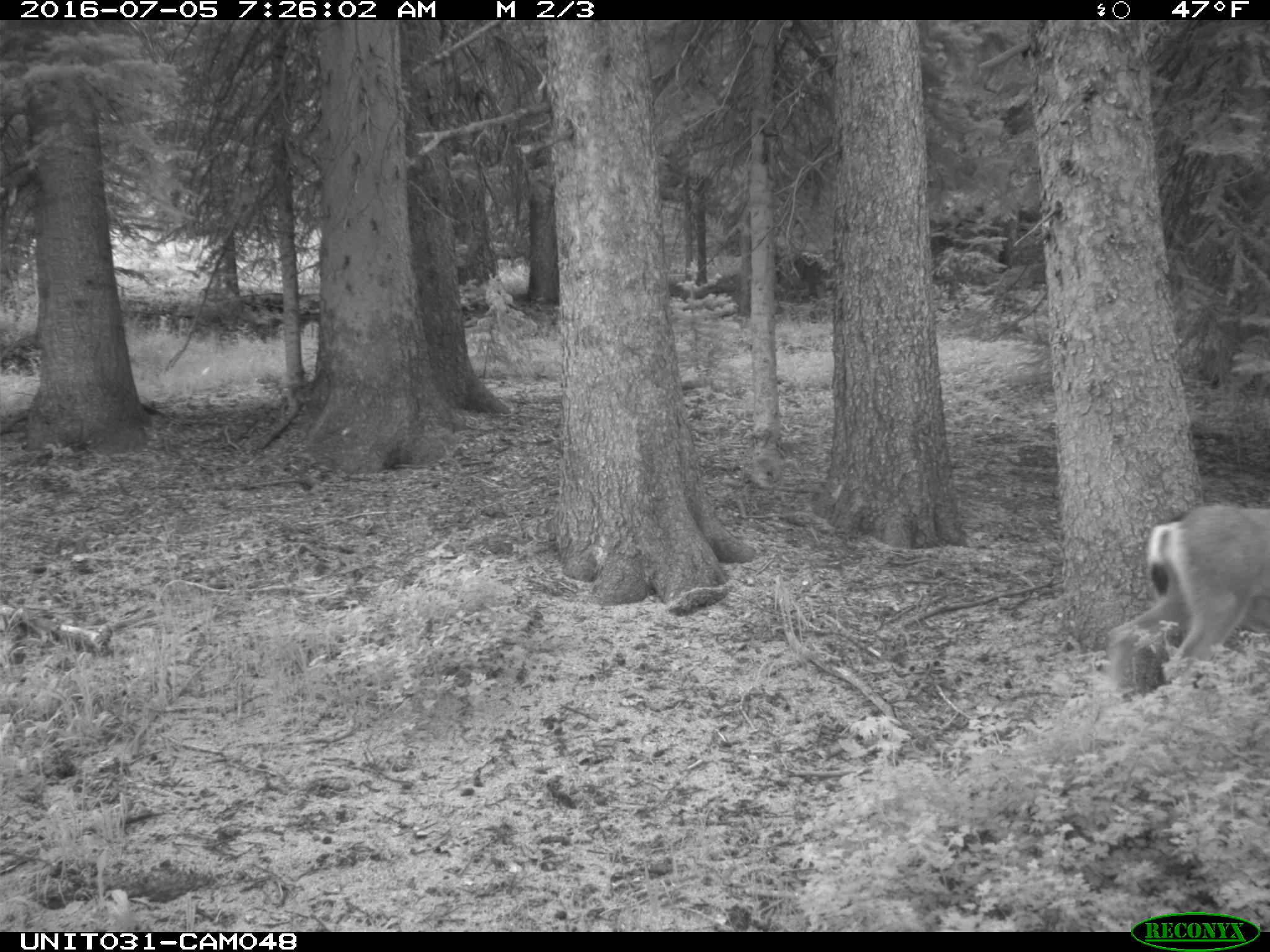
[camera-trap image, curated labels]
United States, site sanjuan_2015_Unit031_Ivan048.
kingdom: Animalia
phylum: Chordata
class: Mammalia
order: Artiodactyla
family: Cervidae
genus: Odocoileus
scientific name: Odocoileus hemionus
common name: mule deer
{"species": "Odocoileus hemionus (mule deer)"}